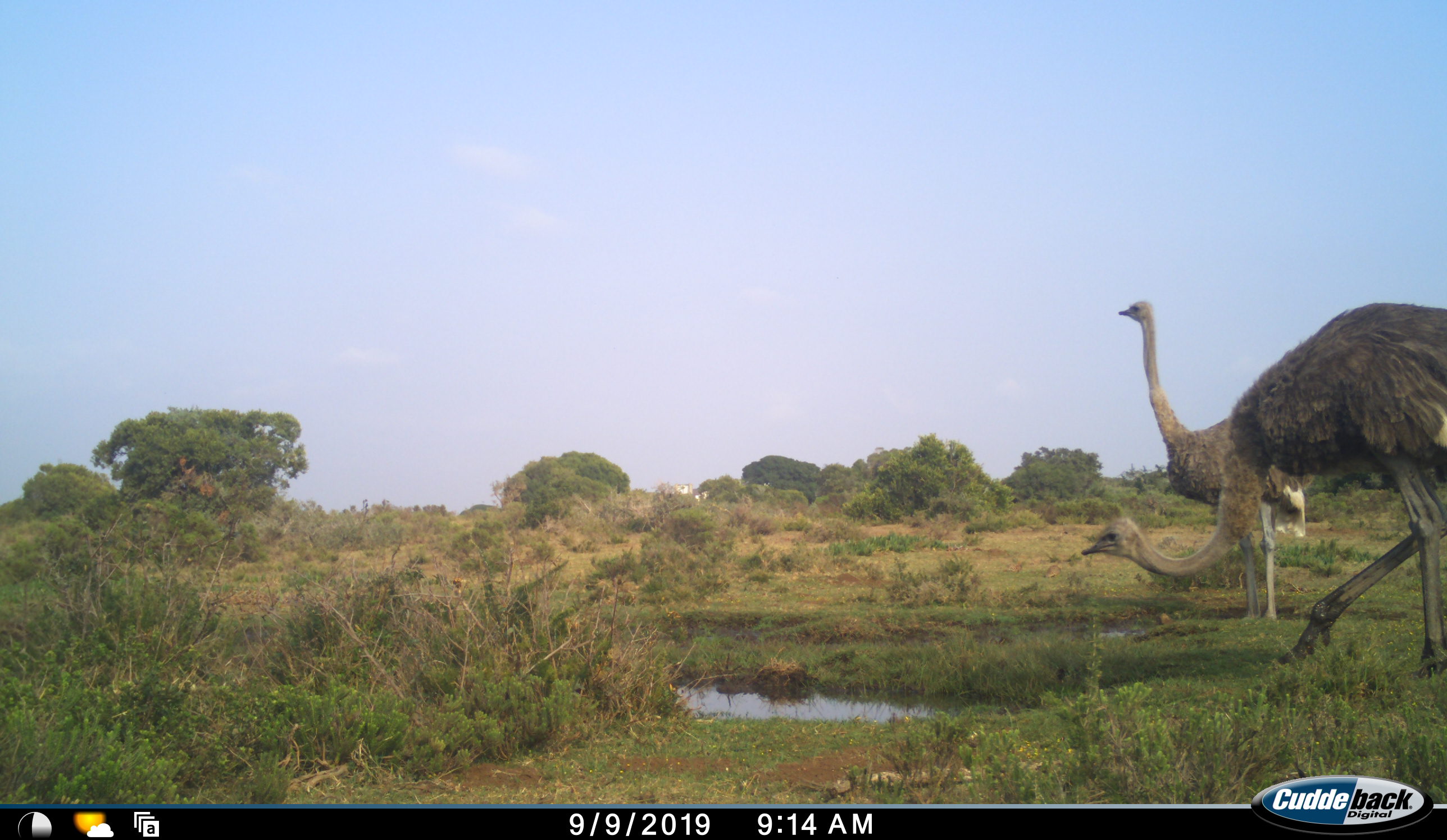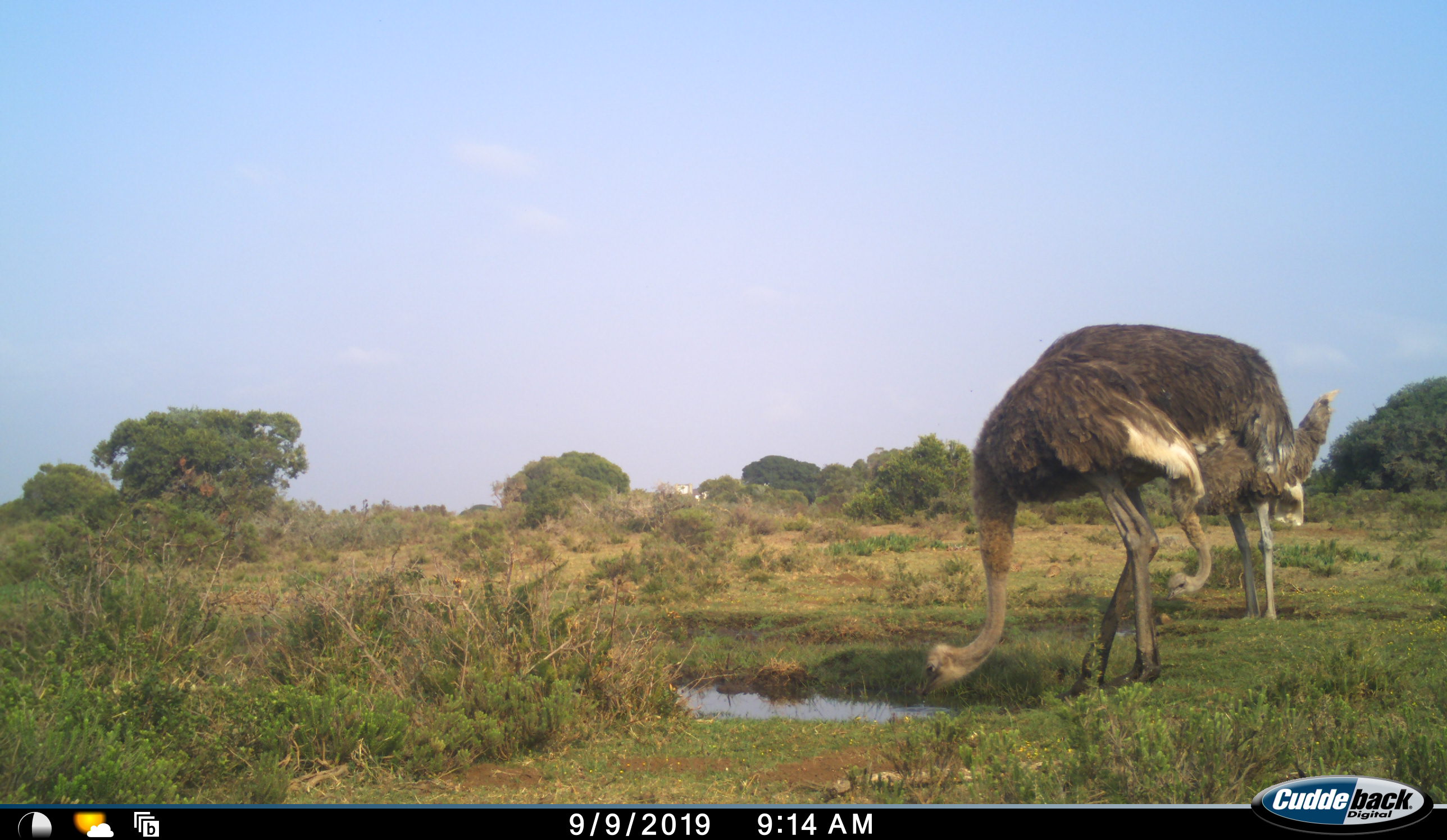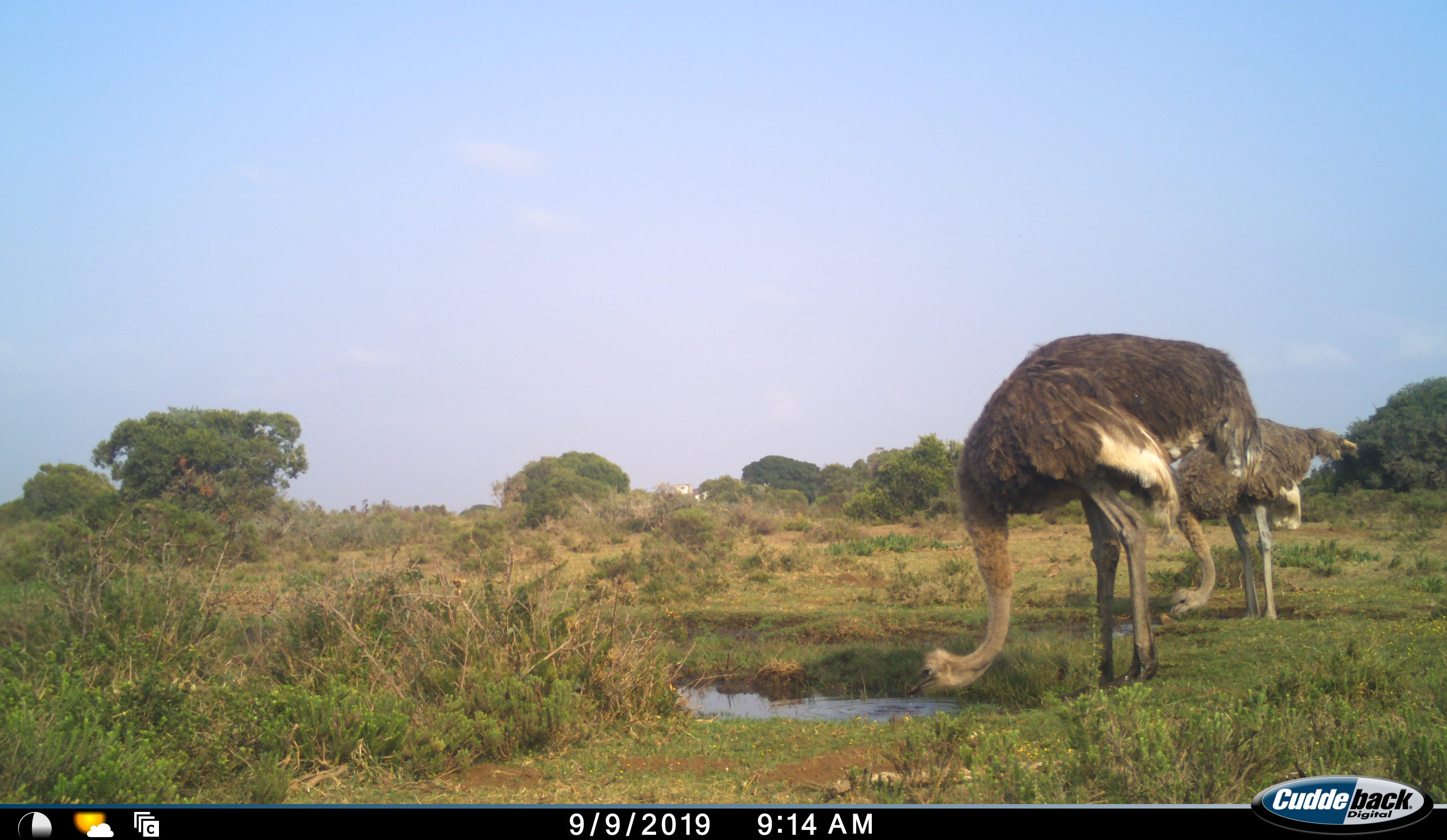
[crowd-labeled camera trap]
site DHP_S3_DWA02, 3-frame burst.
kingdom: Animalia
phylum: Chordata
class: Aves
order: Struthioniformes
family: Struthionidae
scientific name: Struthionidae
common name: ostrich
Ostrich (Struthionidae), count 2. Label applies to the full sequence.